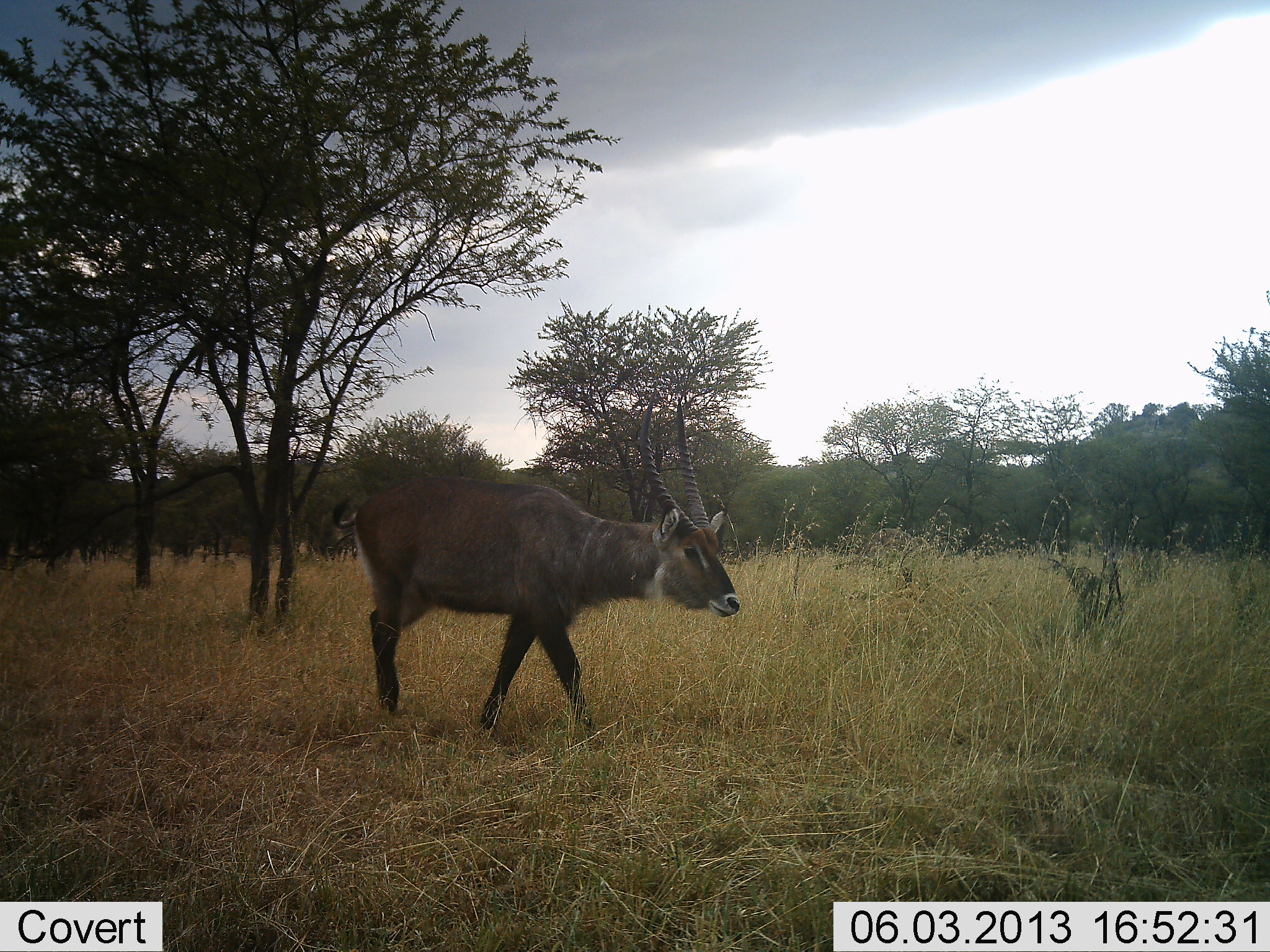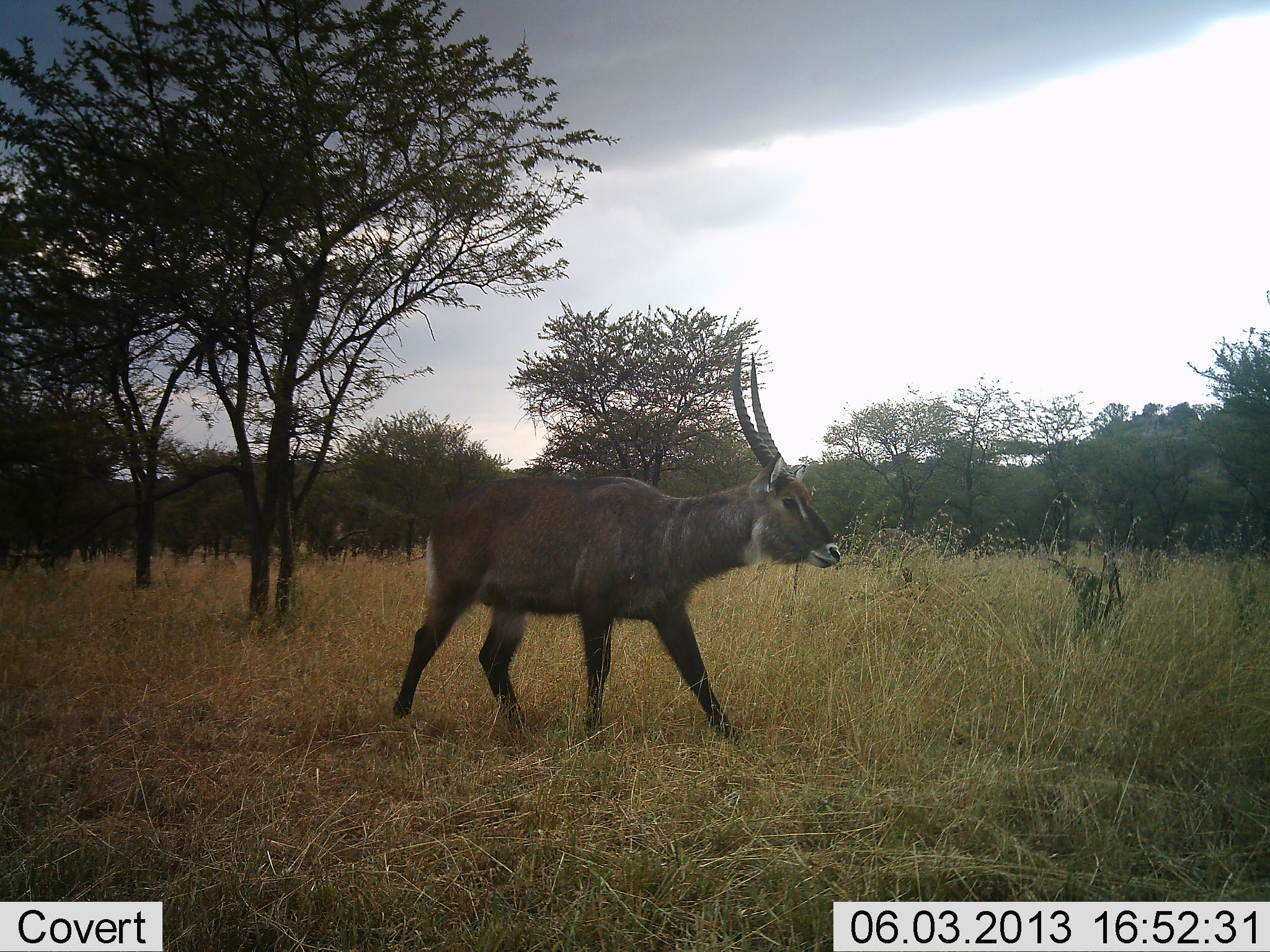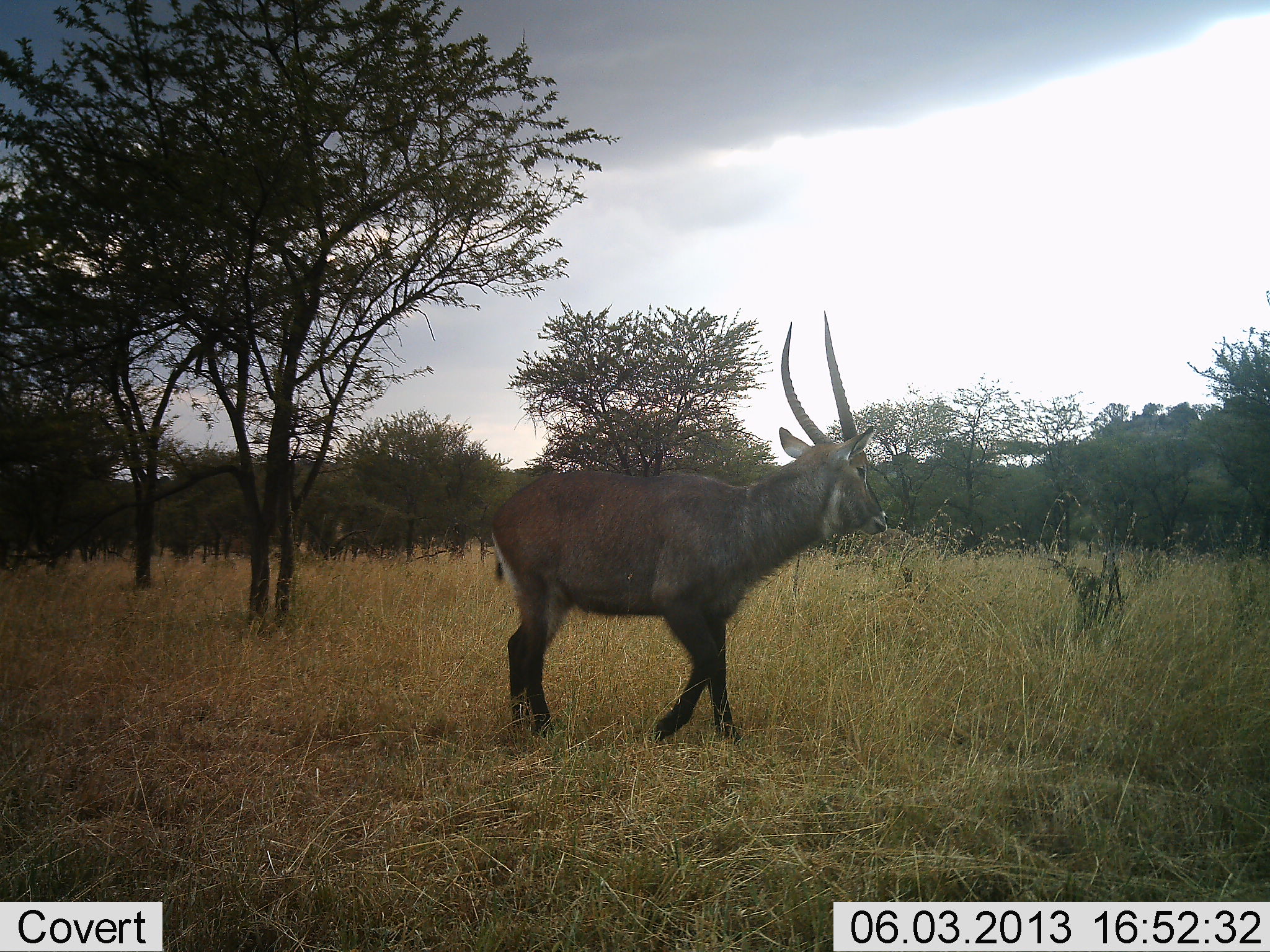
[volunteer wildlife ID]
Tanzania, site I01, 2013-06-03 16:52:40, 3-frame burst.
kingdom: Animalia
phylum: Chordata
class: Mammalia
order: Artiodactyla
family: Bovidae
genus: Kobus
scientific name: Kobus ellipsiprymnus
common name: waterbuck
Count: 1.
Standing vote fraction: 0%.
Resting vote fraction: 0%.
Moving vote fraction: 100%.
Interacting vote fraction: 0%.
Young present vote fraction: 0%.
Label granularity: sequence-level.